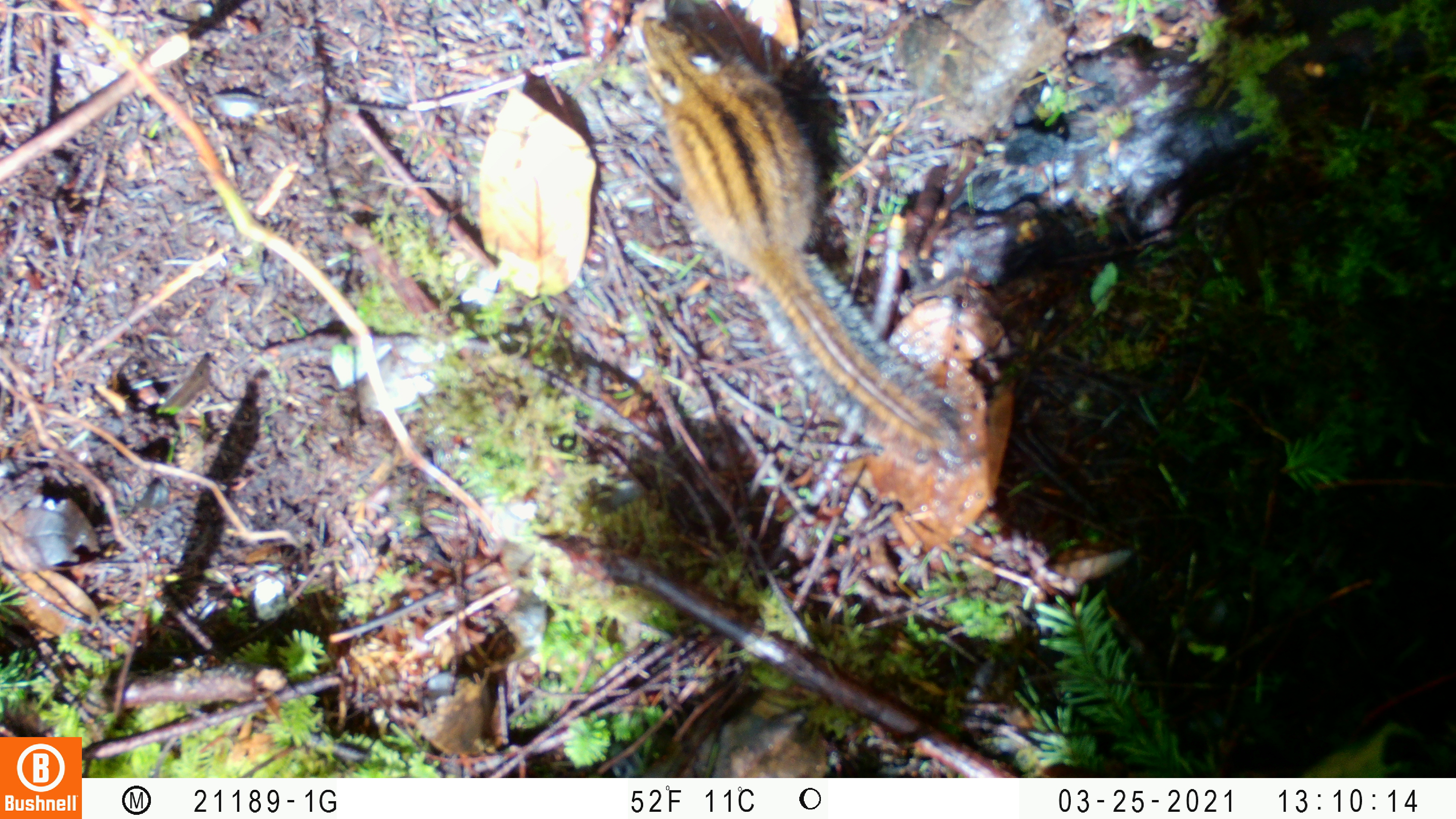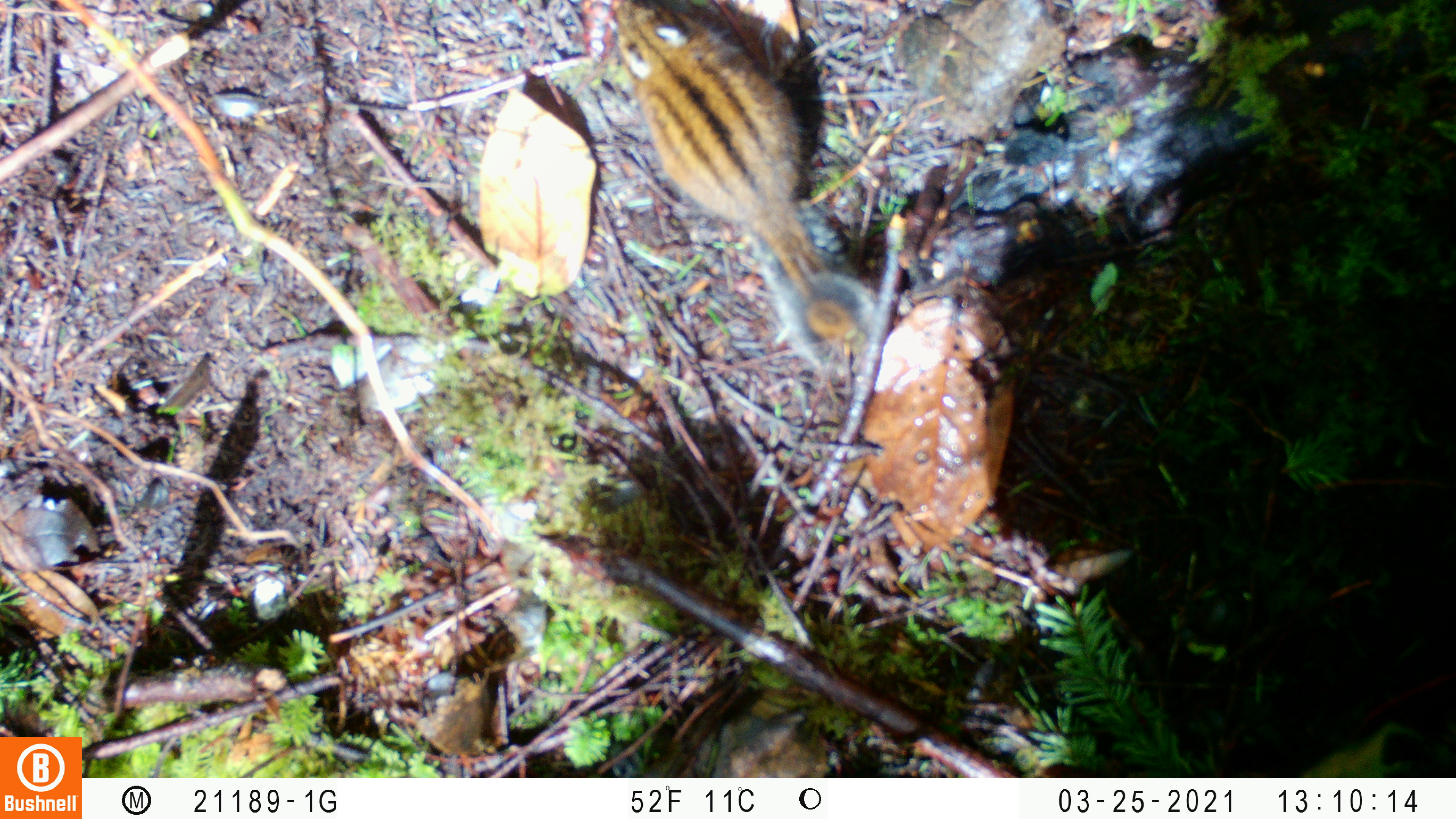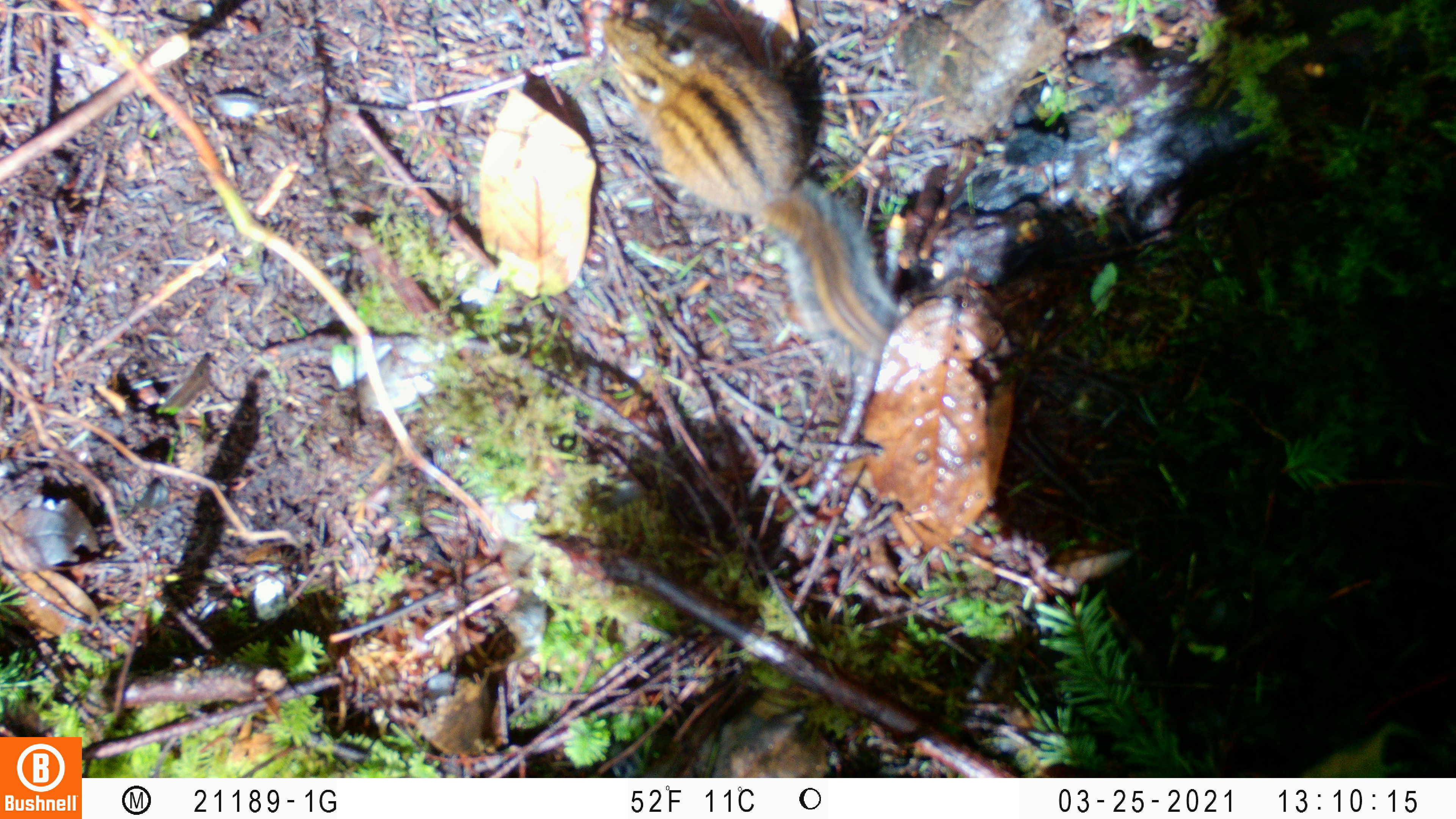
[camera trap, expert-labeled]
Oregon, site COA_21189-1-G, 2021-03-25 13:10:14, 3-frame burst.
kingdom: Animalia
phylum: Chordata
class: Mammalia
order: Rodentia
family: Sciuridae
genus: Neotamias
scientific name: Neotamias townsendii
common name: townsend's chipmunk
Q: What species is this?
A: Townsend's chipmunk (Neotamias townsendii).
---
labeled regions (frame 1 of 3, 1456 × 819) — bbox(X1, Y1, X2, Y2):
townsend's chipmunk: bbox(628, 4, 976, 470)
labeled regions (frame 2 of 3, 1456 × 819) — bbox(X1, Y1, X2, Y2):
townsend's chipmunk: bbox(613, 0, 881, 361)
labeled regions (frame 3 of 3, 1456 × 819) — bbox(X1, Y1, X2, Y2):
townsend's chipmunk: bbox(588, 7, 904, 361)